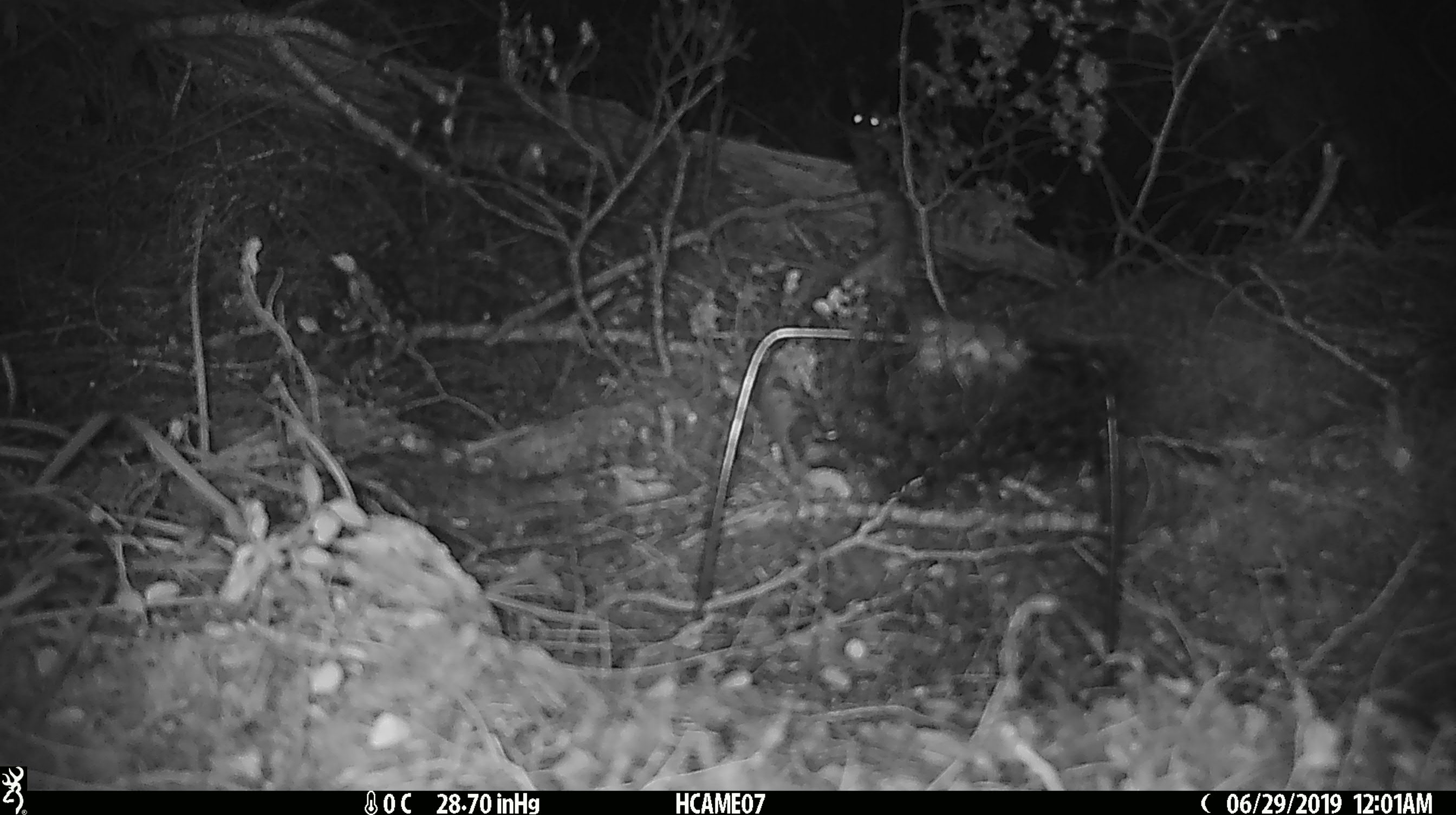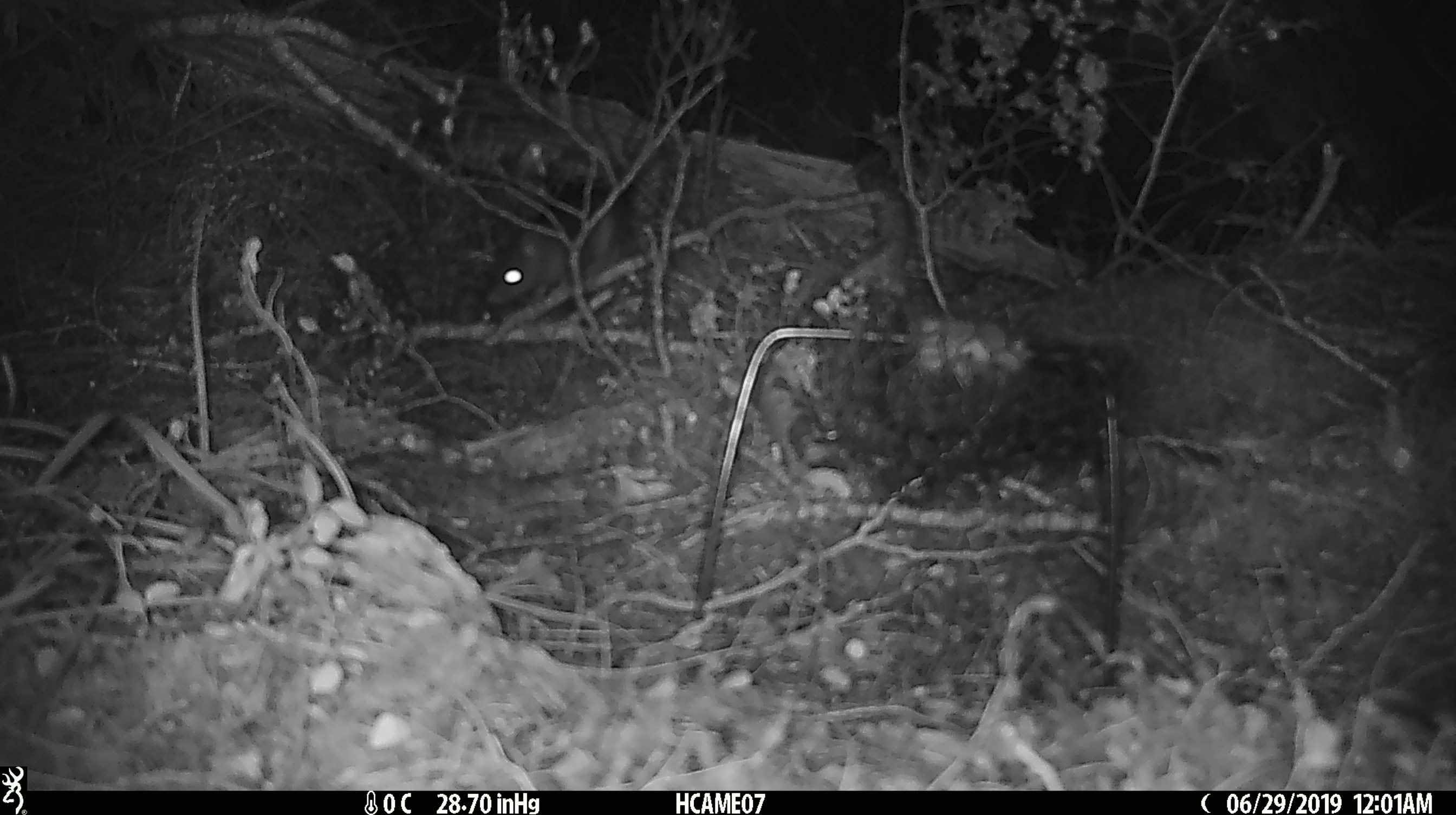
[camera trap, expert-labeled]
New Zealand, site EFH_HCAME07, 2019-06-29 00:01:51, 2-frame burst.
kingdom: Animalia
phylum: Chordata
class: Mammalia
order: Rodentia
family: Muridae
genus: Rattus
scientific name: Rattus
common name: rat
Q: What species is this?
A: Rat (Rattus).